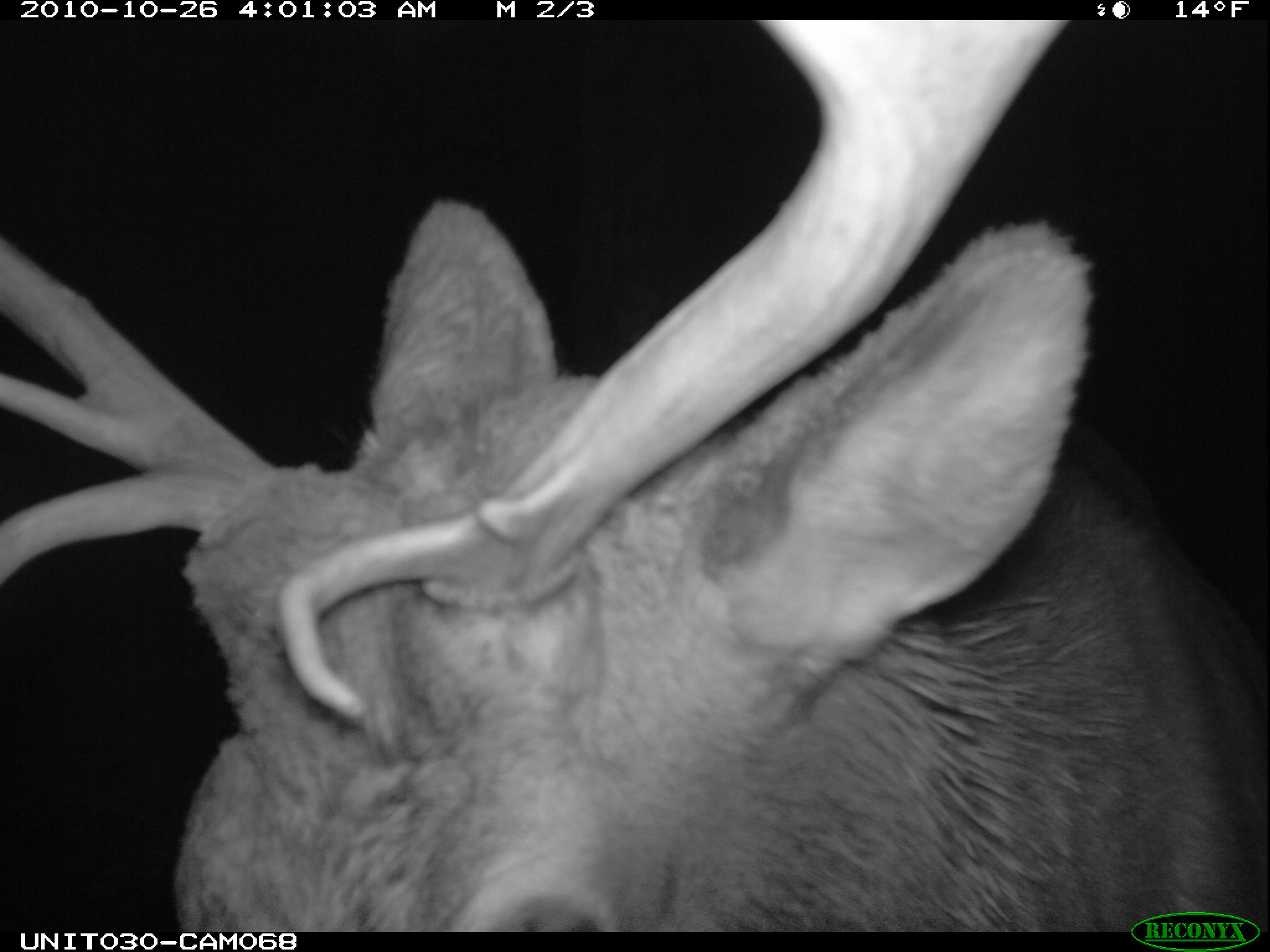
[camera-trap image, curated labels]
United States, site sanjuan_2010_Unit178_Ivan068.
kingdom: Animalia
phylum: Chordata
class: Mammalia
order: Artiodactyla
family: Cervidae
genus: Cervus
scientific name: Cervus elaphus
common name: red deer